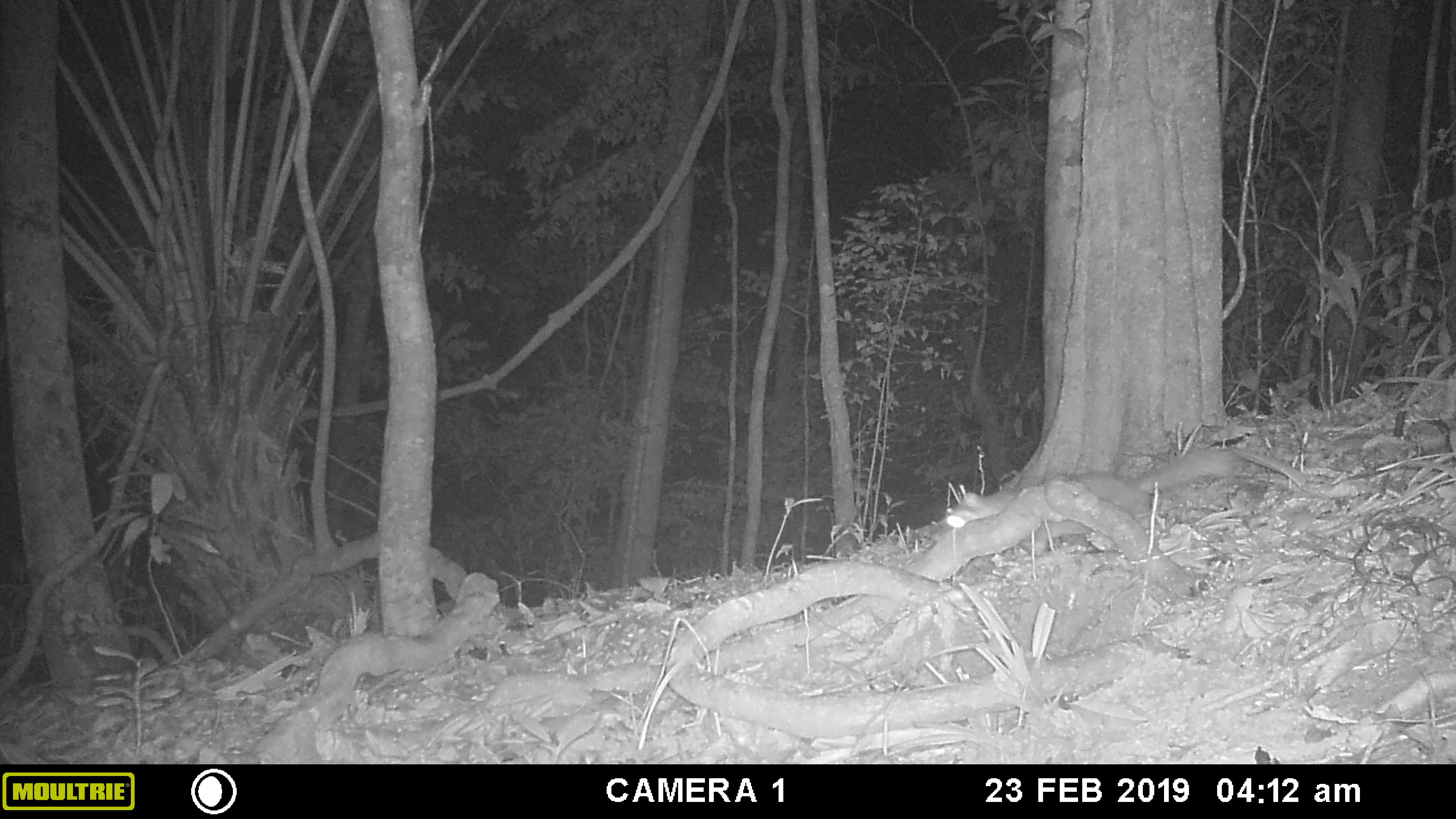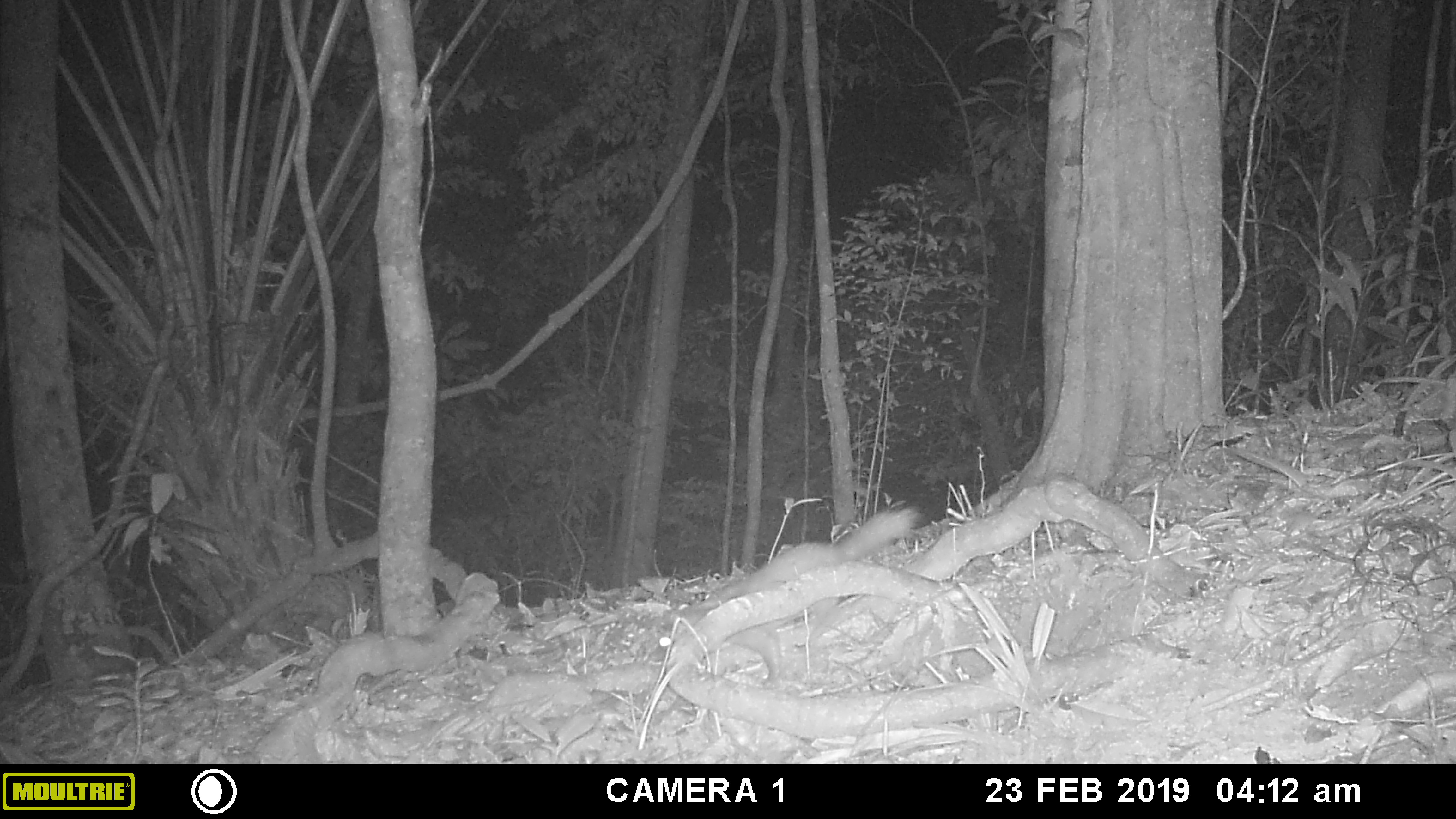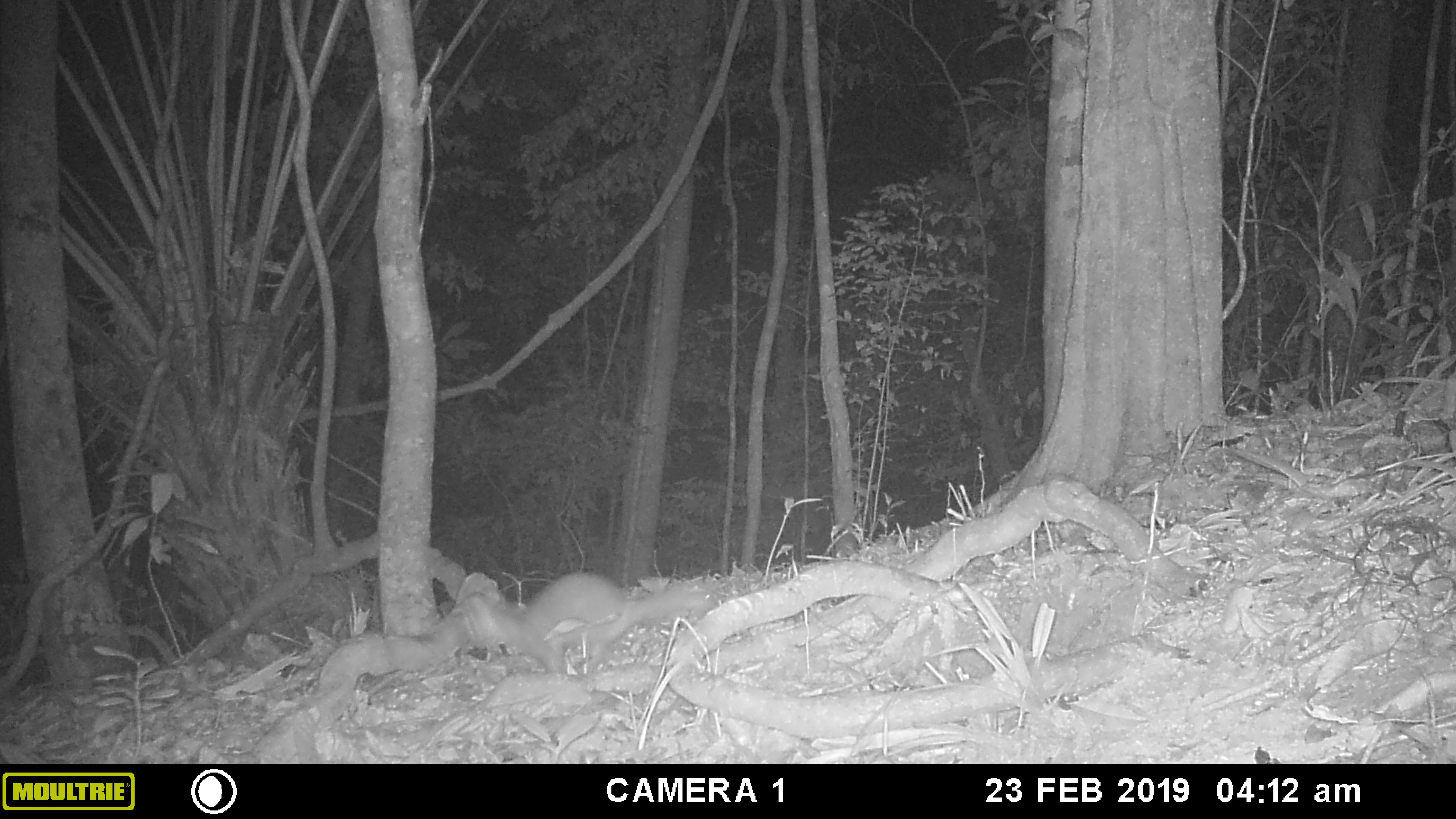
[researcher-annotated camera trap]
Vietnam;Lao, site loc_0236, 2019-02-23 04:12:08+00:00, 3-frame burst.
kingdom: Animalia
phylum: Chordata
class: Mammalia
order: Carnivora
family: Mustelidae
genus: Melogale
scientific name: Melogale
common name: ferret badger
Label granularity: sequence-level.